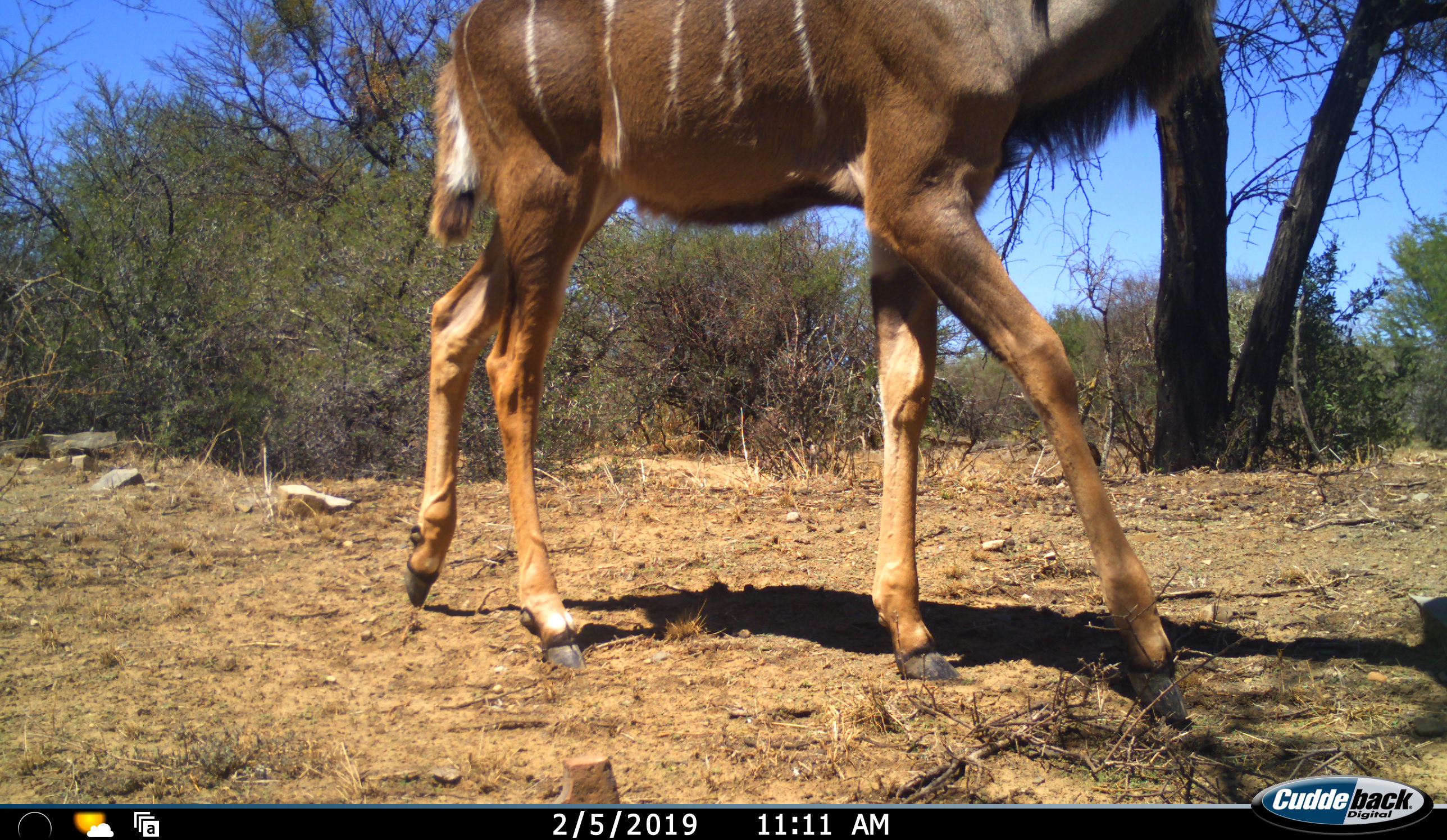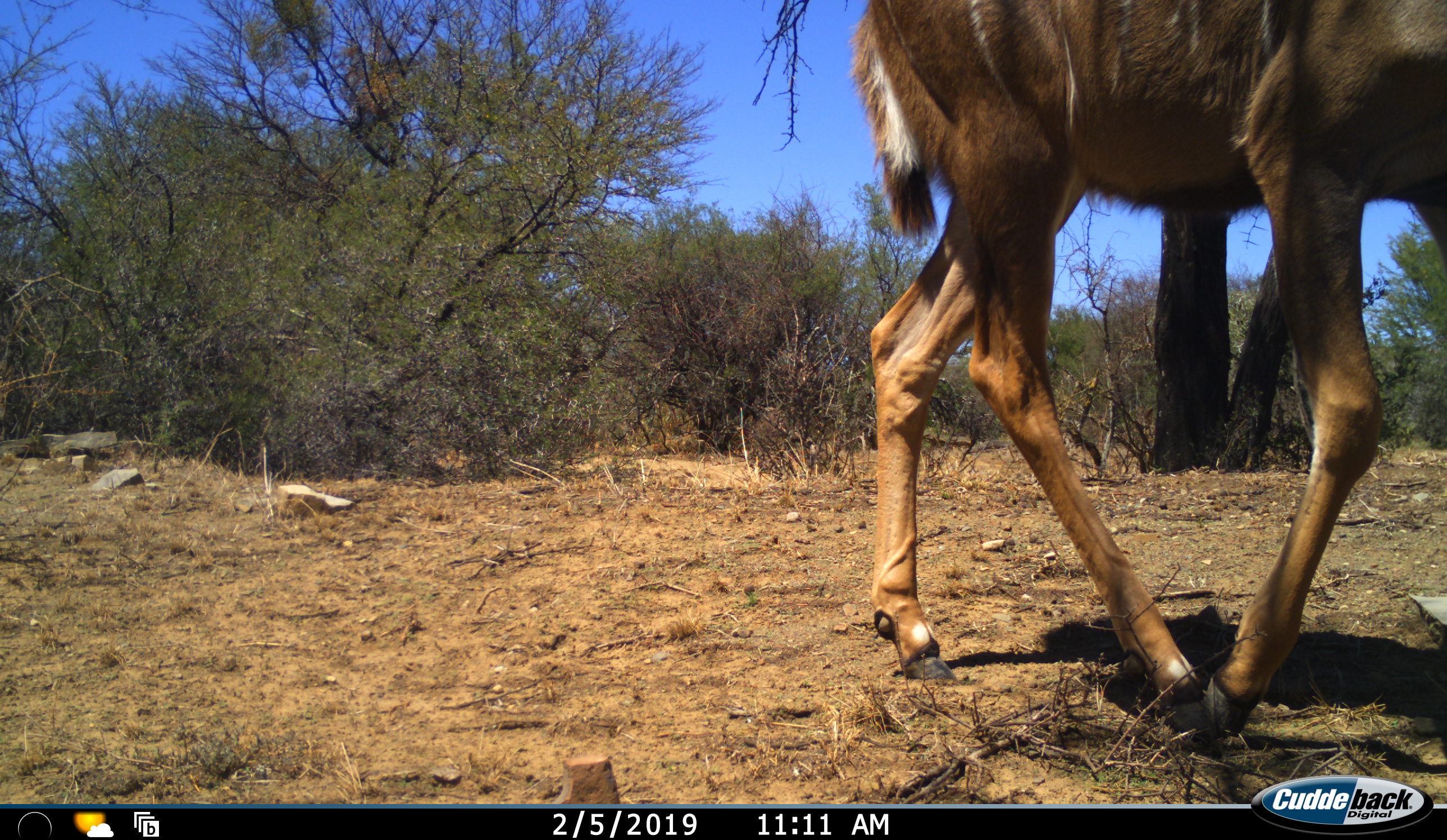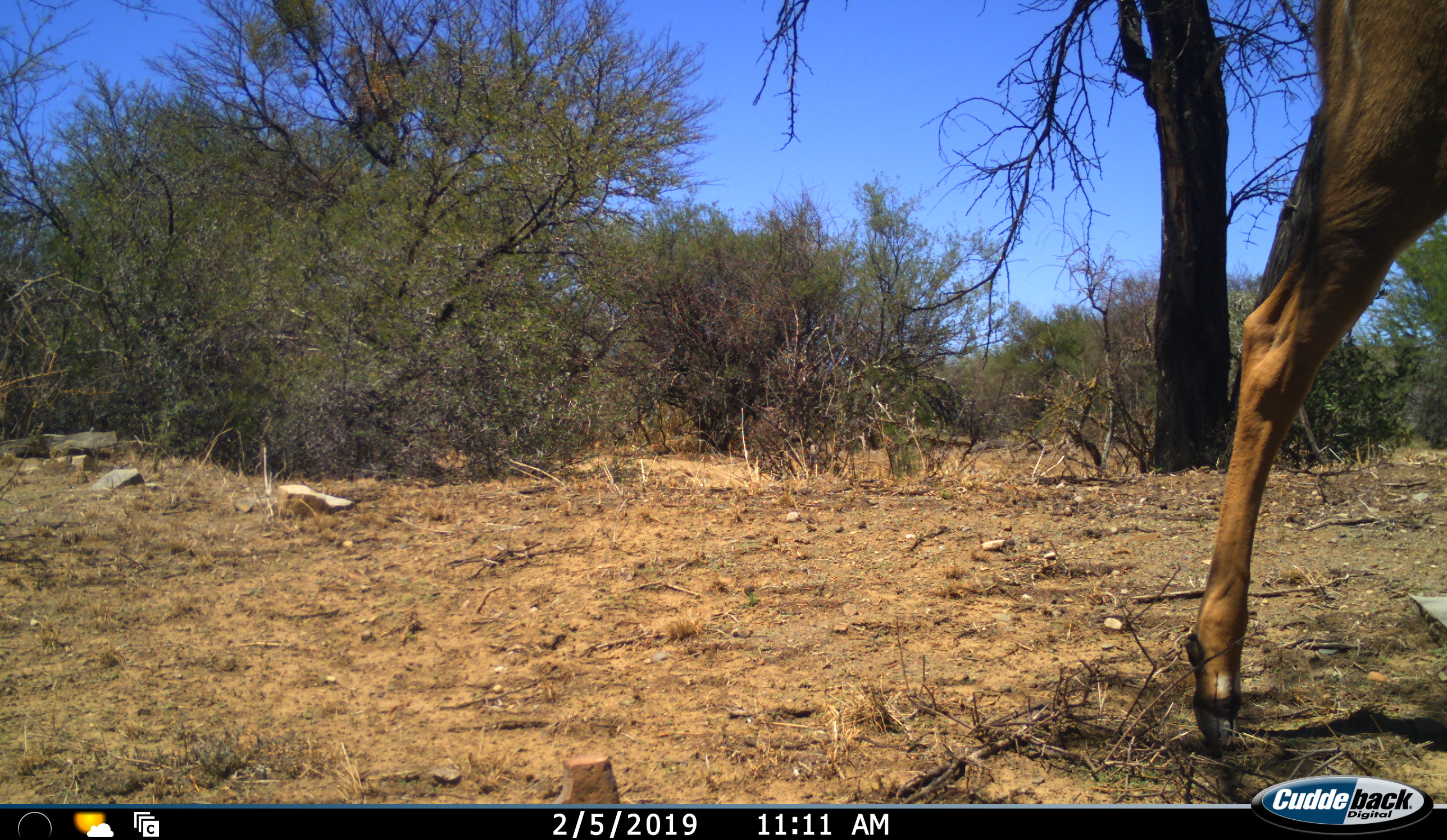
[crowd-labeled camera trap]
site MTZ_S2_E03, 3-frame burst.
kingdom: Animalia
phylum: Chordata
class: Mammalia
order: Artiodactyla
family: Bovidae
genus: Tragelaphus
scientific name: Tragelaphus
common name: kudu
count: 1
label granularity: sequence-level